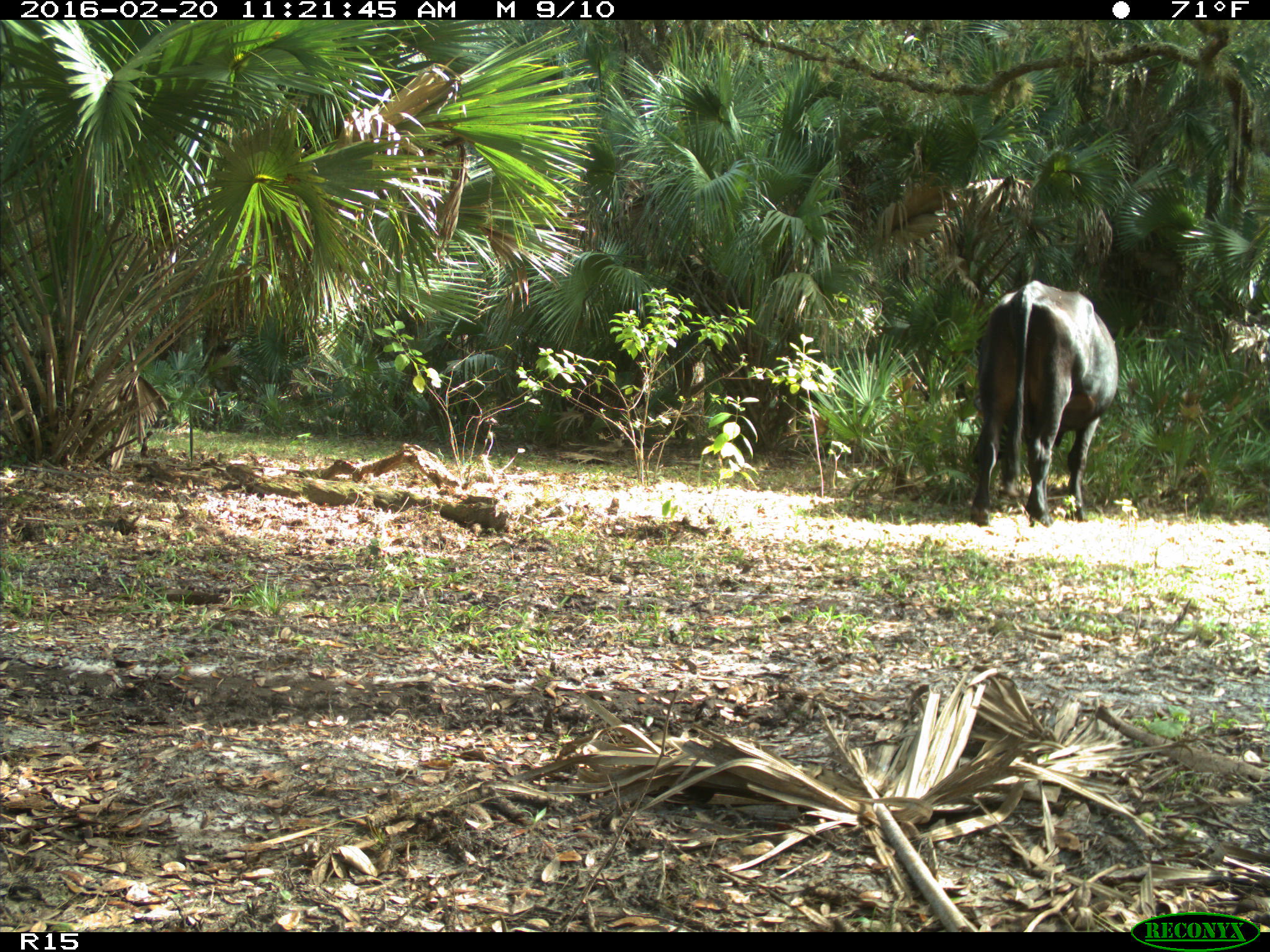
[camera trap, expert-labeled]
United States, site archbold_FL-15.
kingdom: Animalia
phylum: Chordata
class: Mammalia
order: Artiodactyla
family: Bovidae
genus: Bos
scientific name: Bos taurus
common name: domestic cow